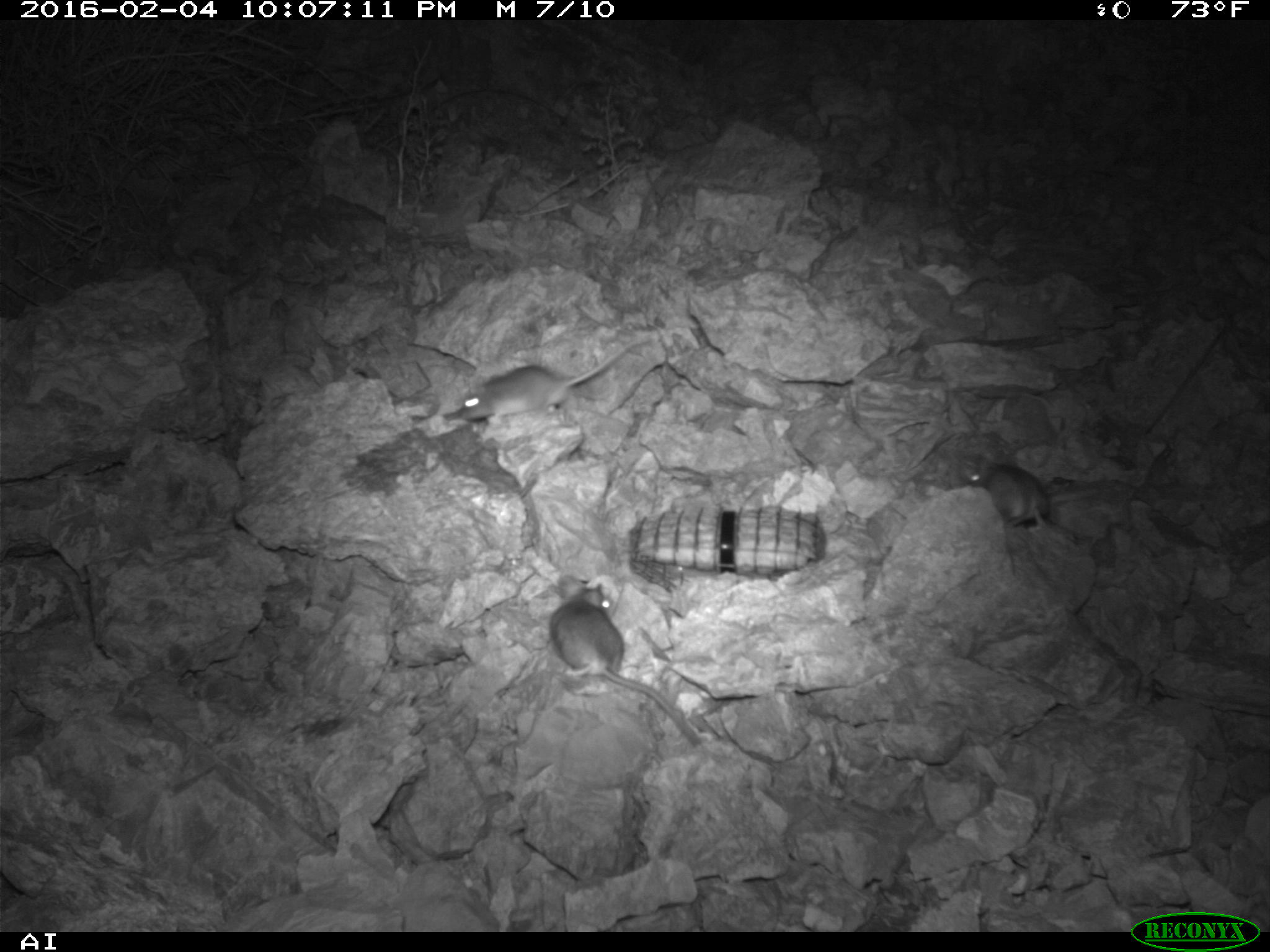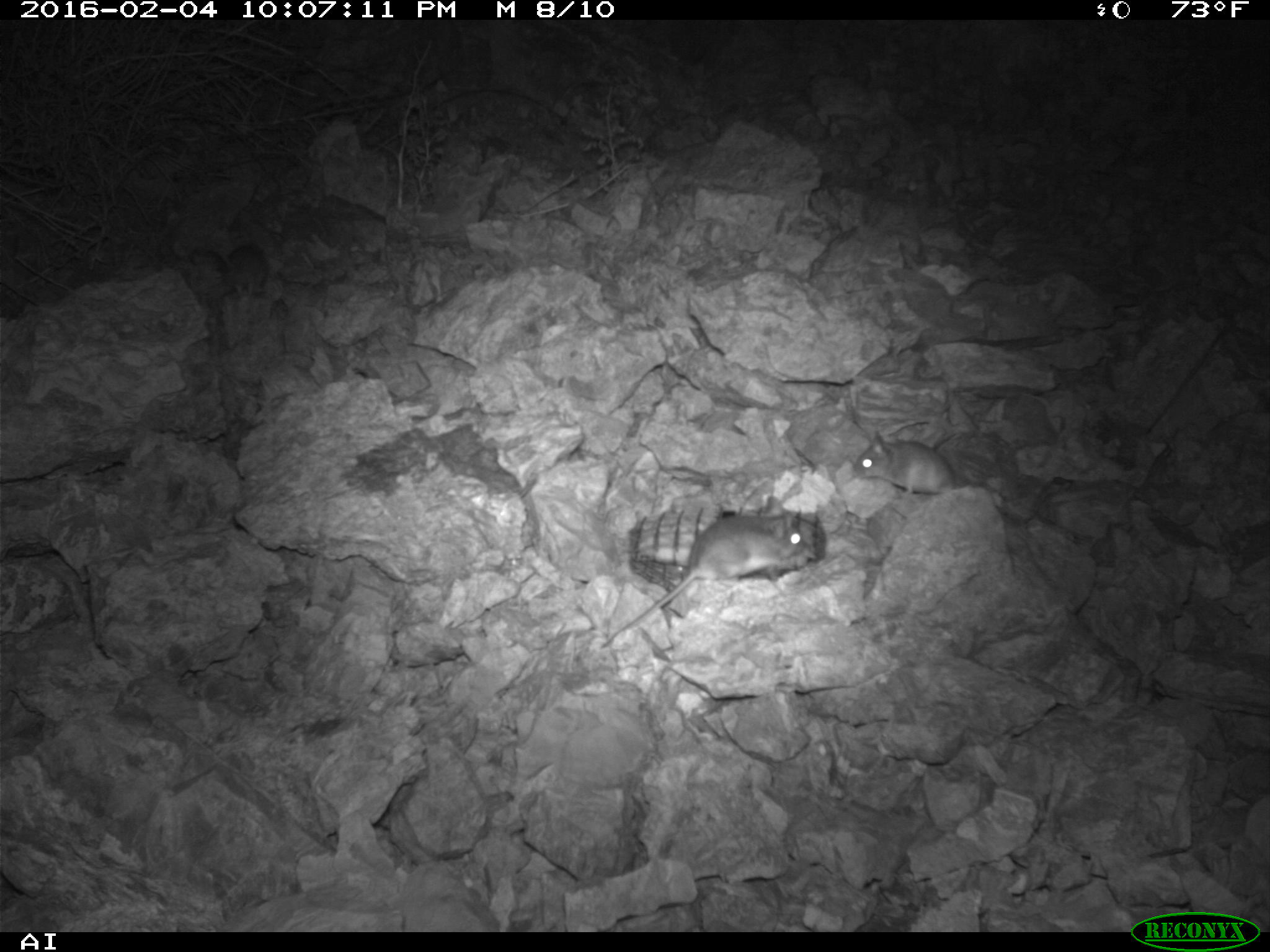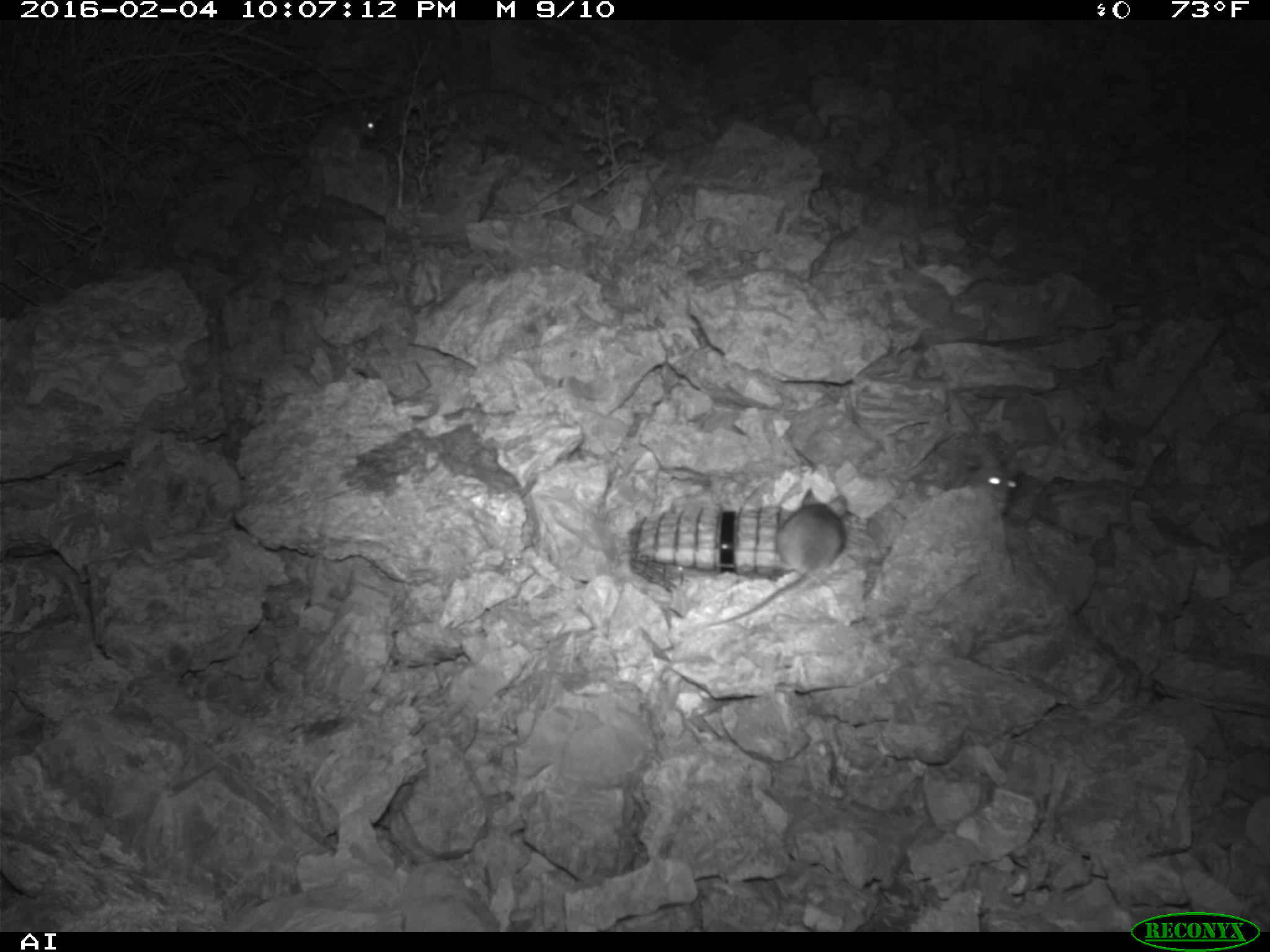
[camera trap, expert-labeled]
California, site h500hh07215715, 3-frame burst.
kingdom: Animalia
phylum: Chordata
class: Mammalia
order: Rodentia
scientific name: Rodentia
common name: rodent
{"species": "rodent (Rodentia)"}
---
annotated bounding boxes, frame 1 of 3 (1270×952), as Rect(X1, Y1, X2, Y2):
rodent: Rect(548, 576, 701, 746); Rect(460, 335, 647, 421); Rect(963, 454, 1049, 527)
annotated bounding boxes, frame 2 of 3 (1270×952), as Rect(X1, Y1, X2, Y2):
rodent: Rect(601, 495, 809, 647); Rect(851, 428, 961, 500); Rect(223, 234, 267, 299)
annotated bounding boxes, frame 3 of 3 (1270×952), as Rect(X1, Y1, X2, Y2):
rodent: Rect(698, 486, 850, 629); Rect(306, 108, 378, 156); Rect(973, 450, 1018, 501)